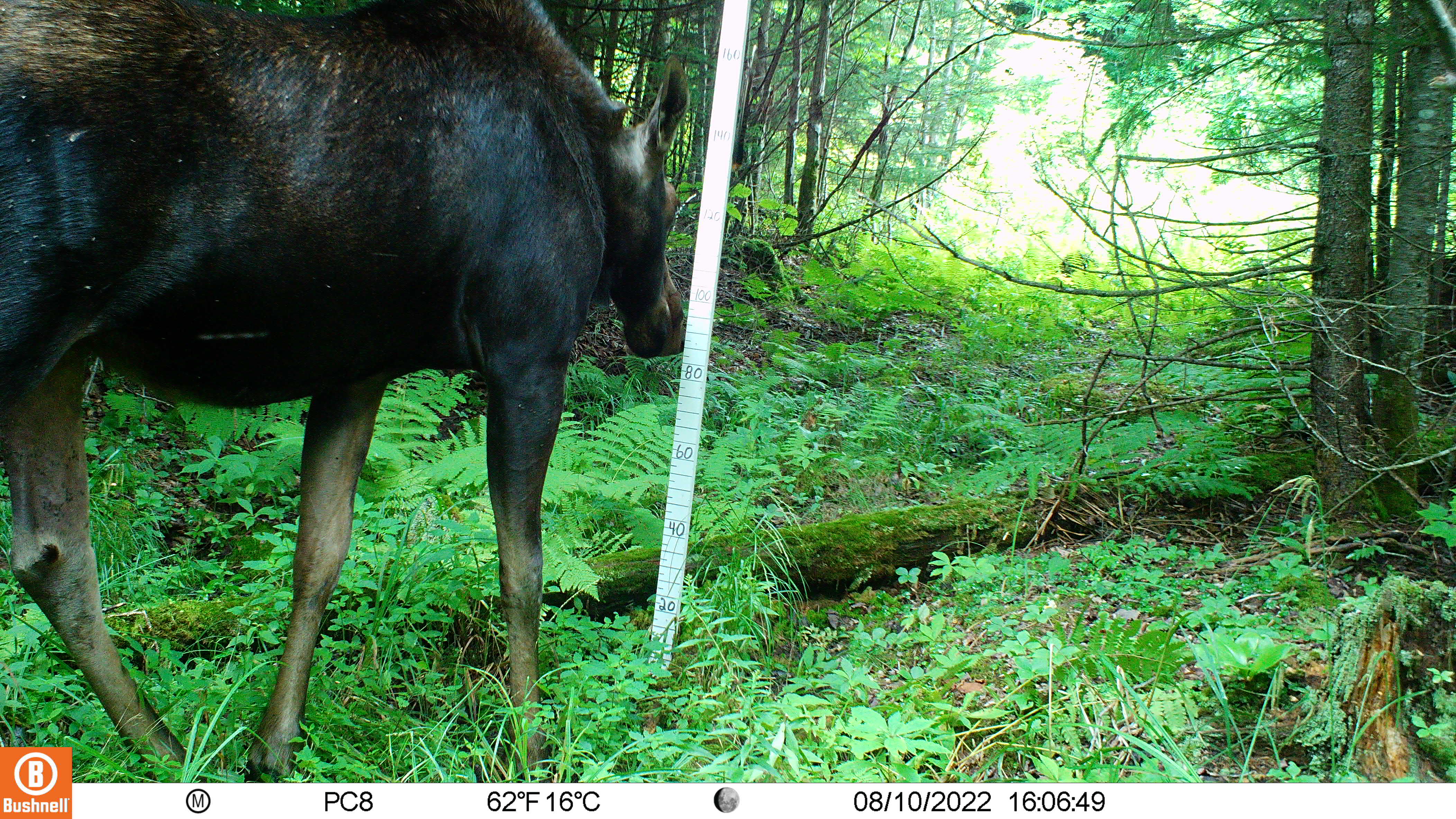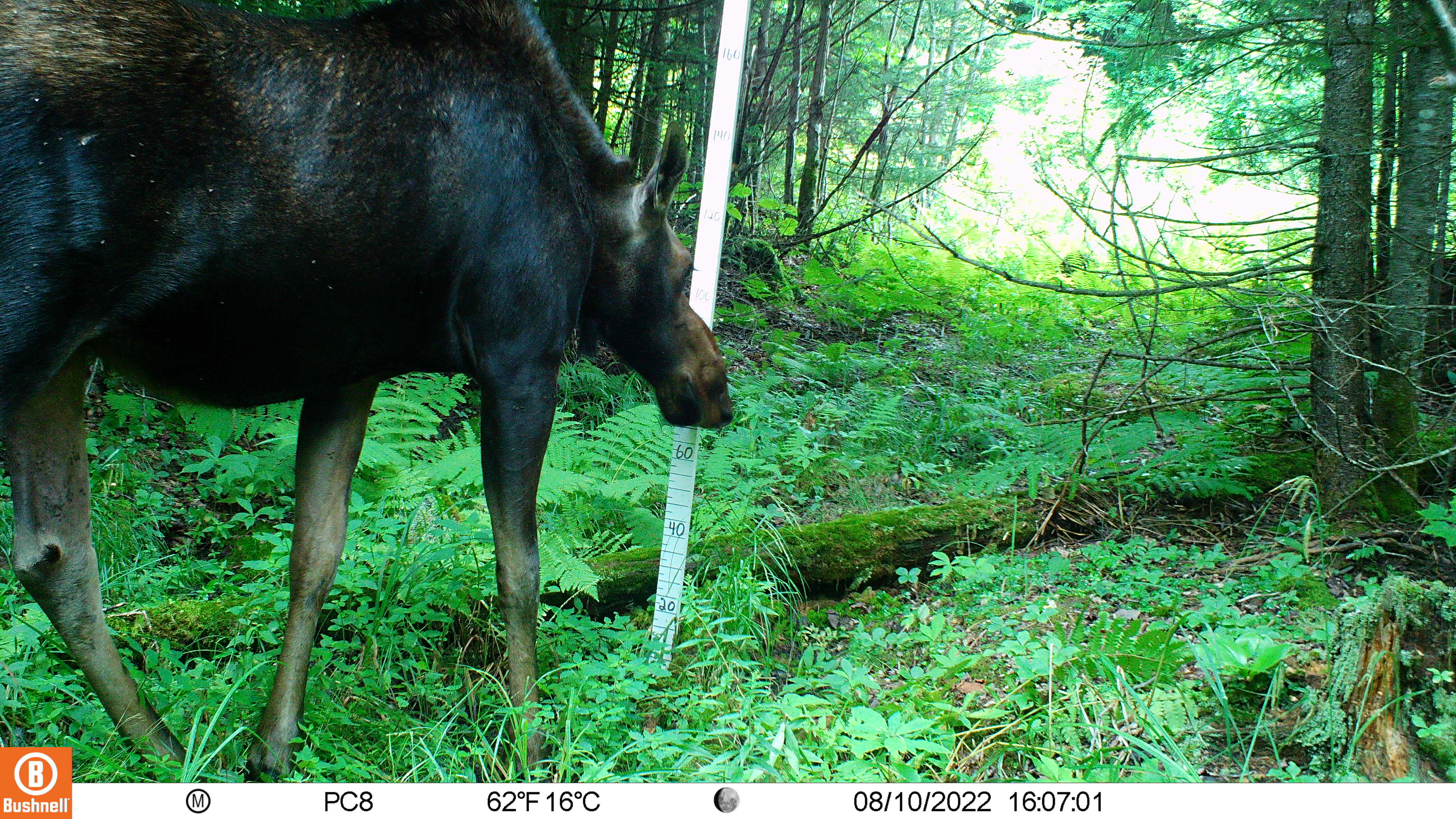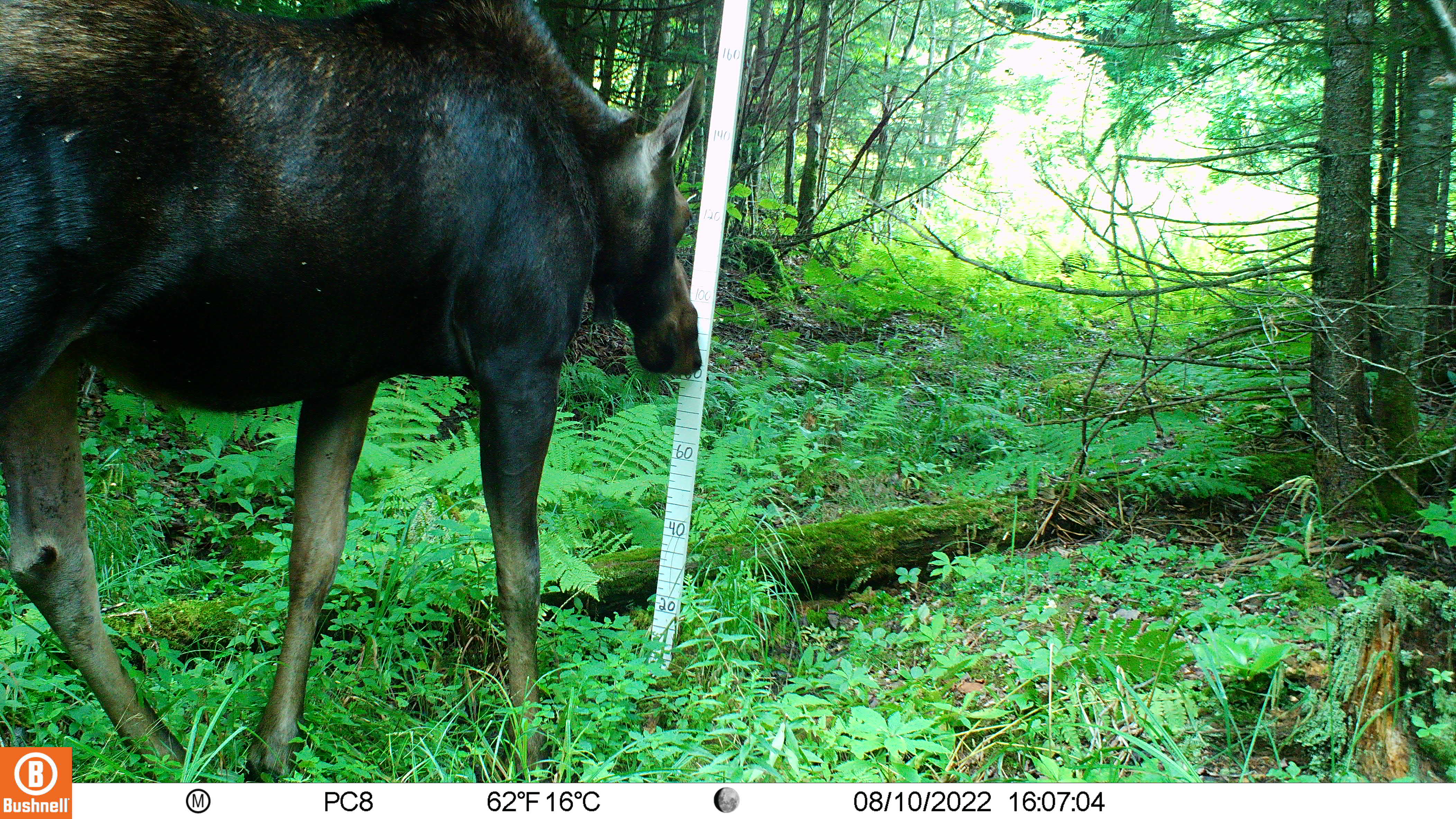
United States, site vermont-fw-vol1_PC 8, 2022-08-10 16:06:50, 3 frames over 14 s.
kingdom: Animalia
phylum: Chordata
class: Mammalia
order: Artiodactyla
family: Cervidae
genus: Alces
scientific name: Alces alces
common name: moose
Moose (Alces alces).